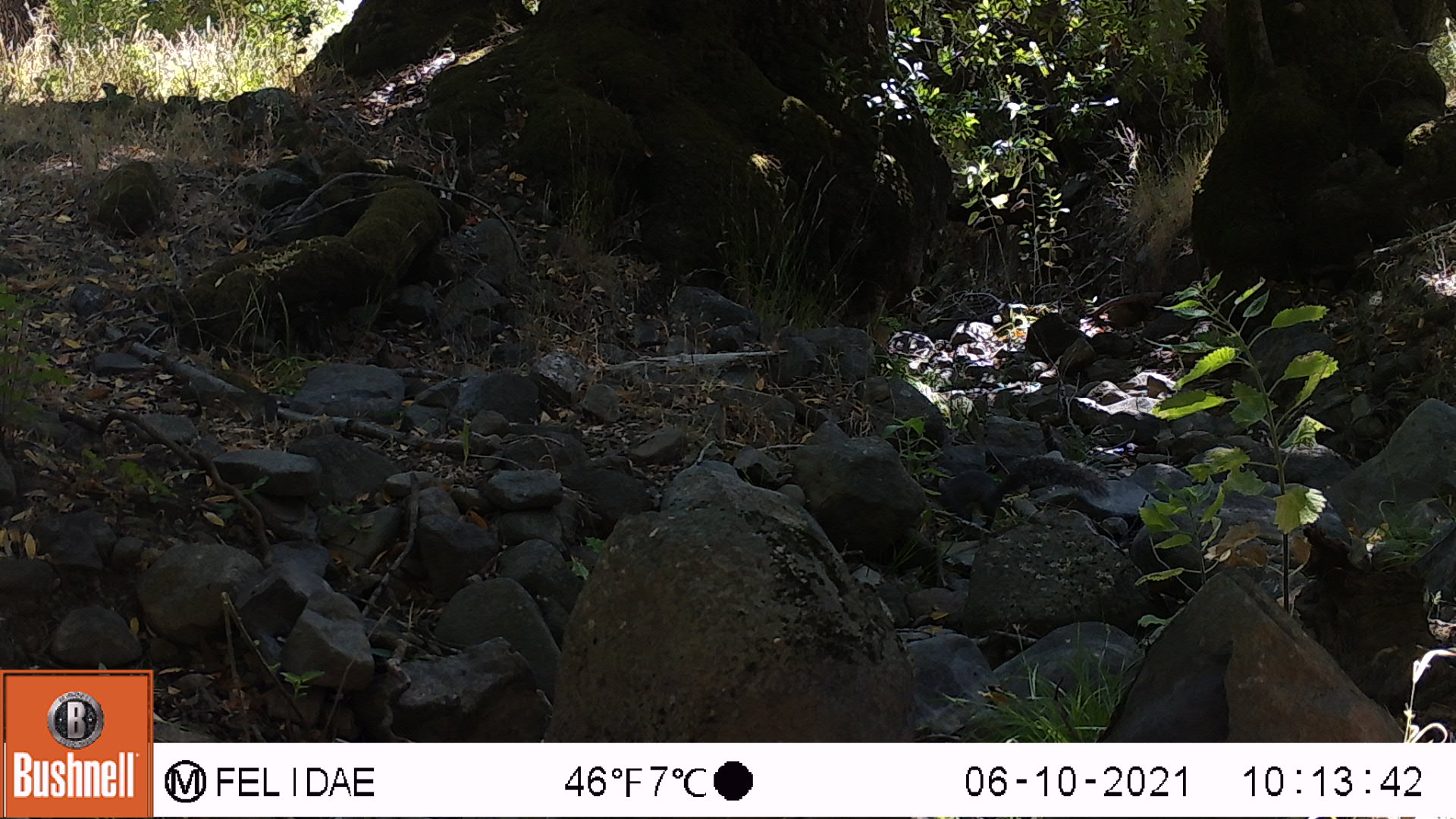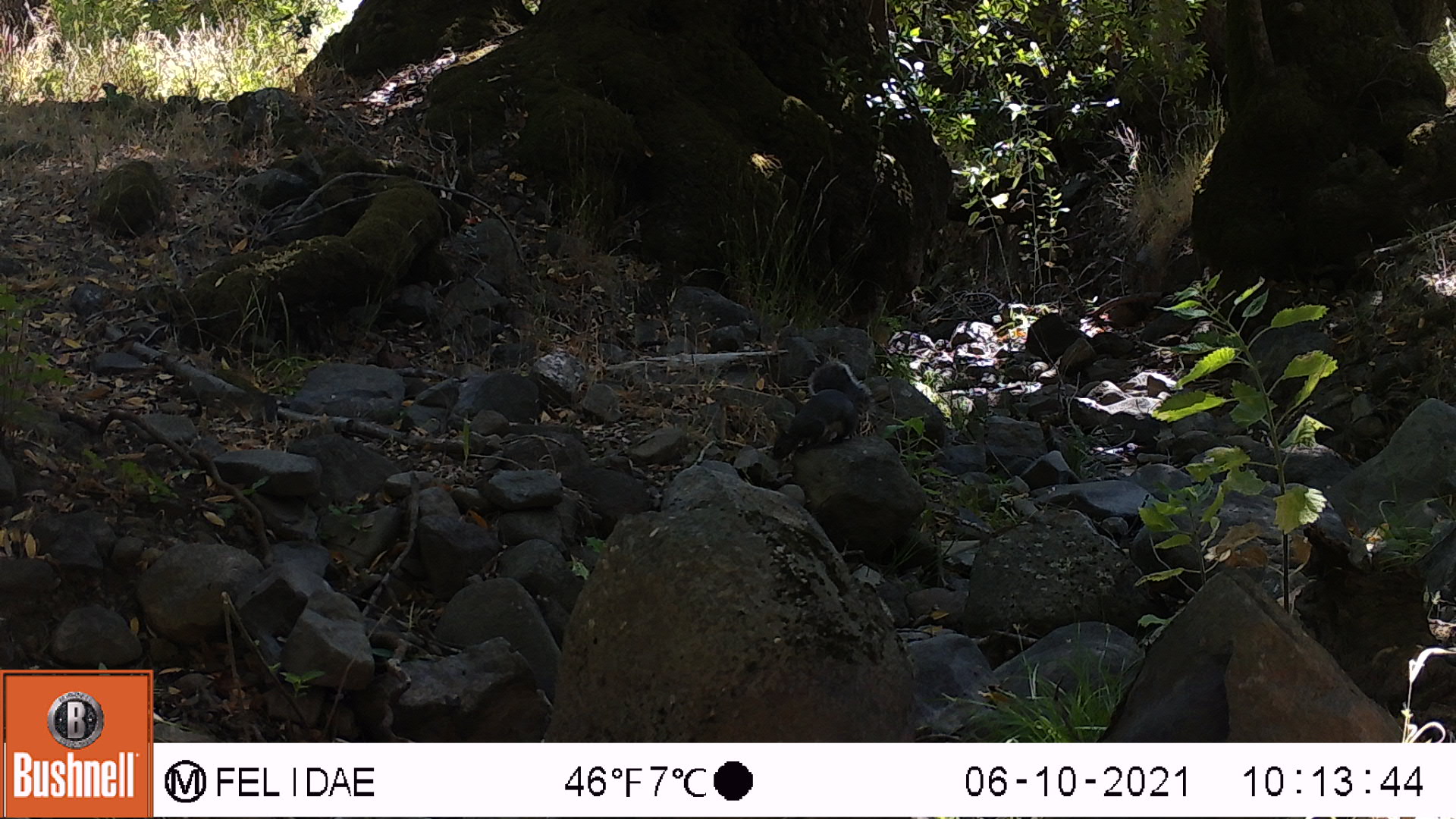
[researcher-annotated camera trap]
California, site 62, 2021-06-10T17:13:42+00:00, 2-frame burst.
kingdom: Animalia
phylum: Chordata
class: Mammalia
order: Rodentia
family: Sciuridae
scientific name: Sciuridae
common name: squirrel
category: unknown squirrel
Unknown squirrel (squirrel) (Sciuridae).